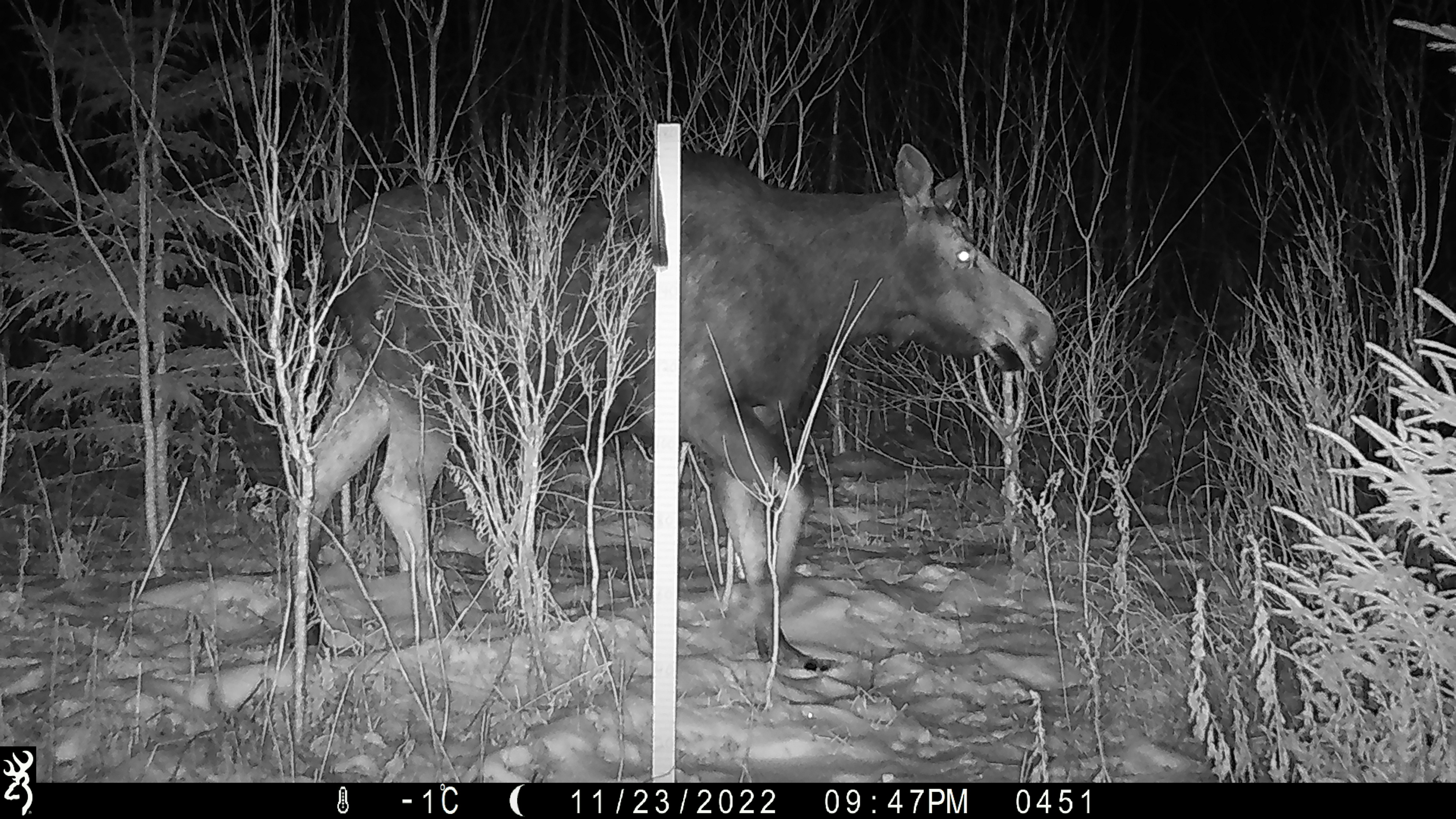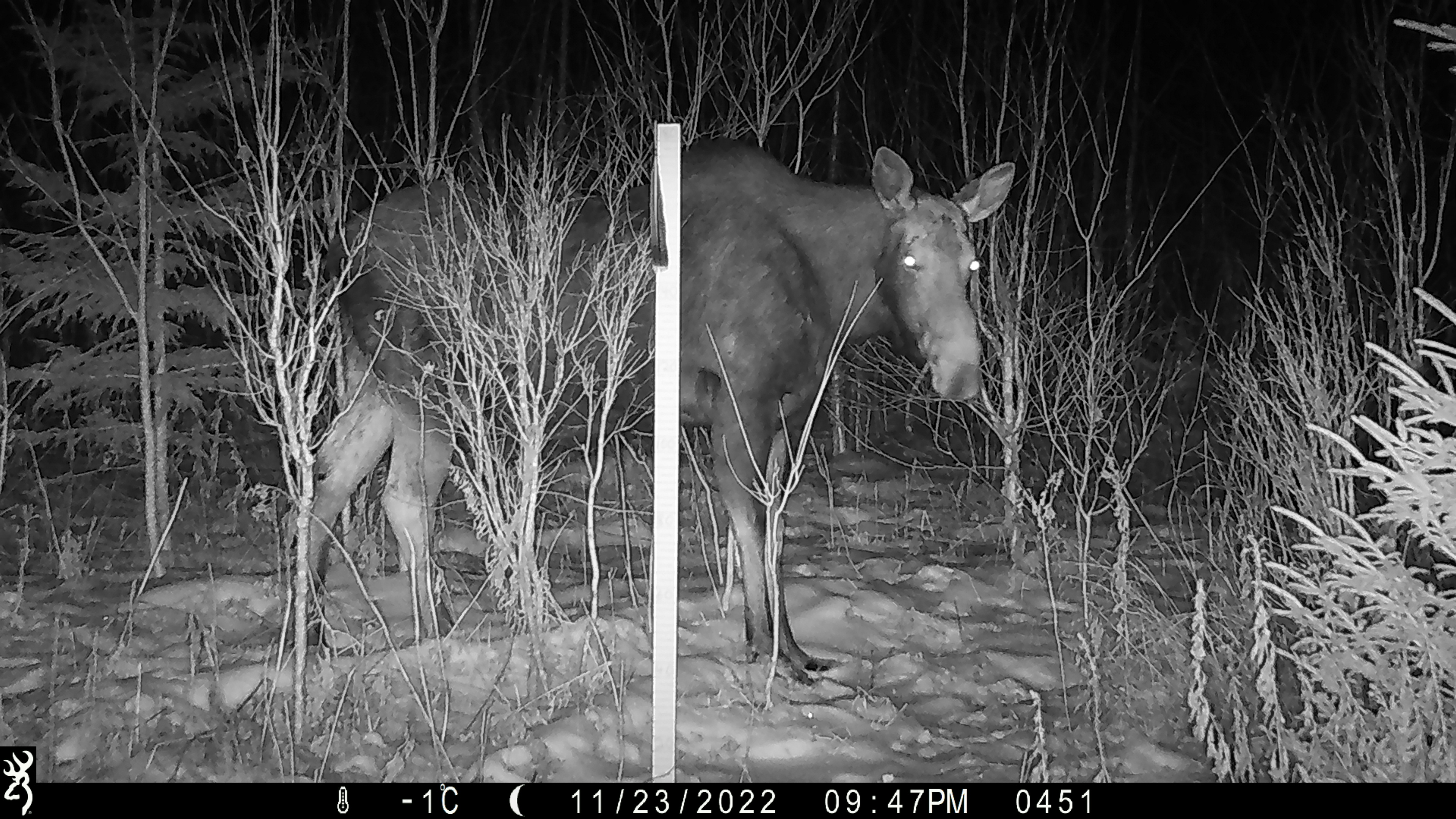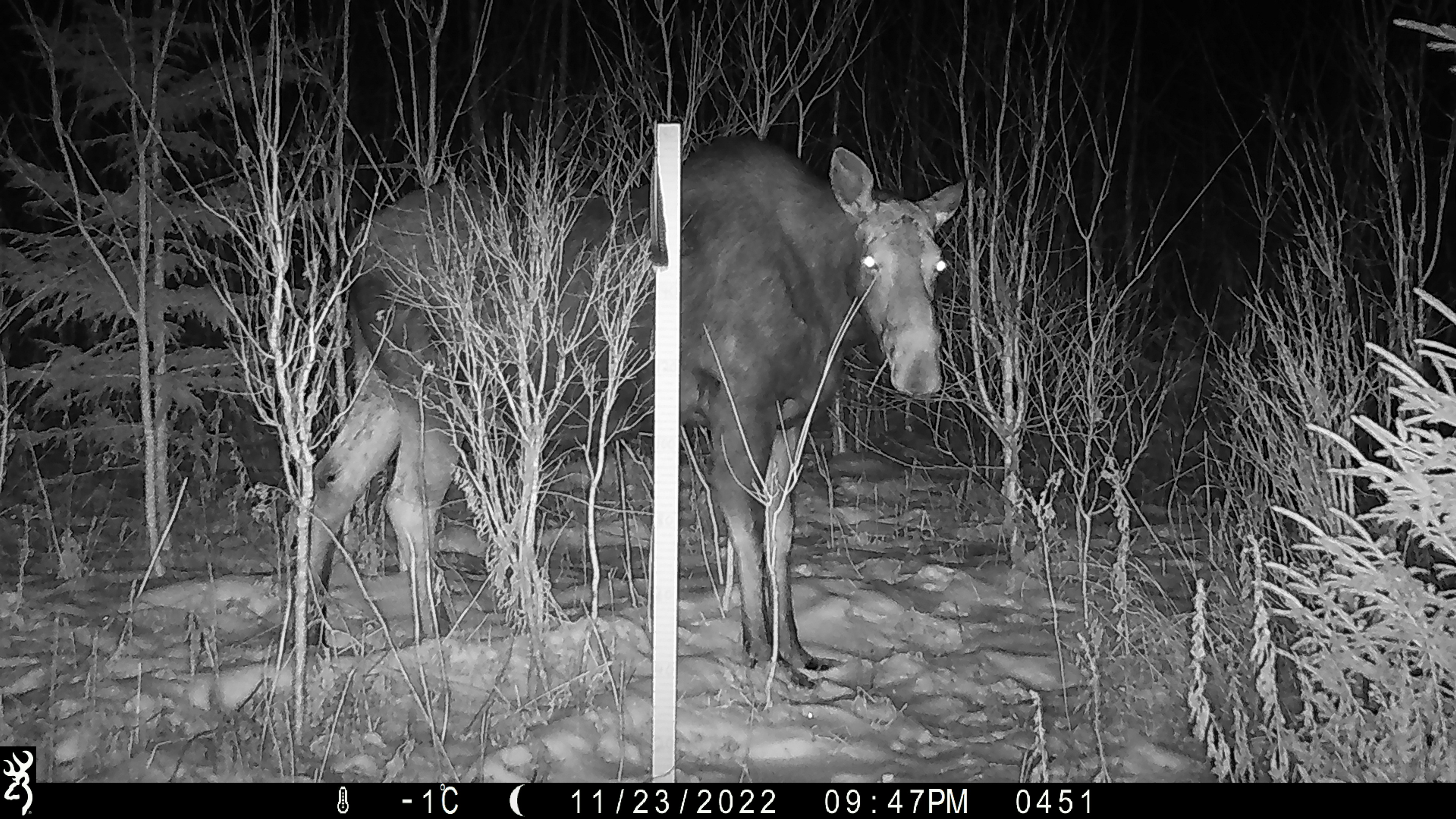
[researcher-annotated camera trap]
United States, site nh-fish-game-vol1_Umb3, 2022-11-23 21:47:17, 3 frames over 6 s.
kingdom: Animalia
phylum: Chordata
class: Mammalia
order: Artiodactyla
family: Cervidae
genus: Alces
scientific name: Alces alces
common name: moose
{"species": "moose (Alces alces)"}